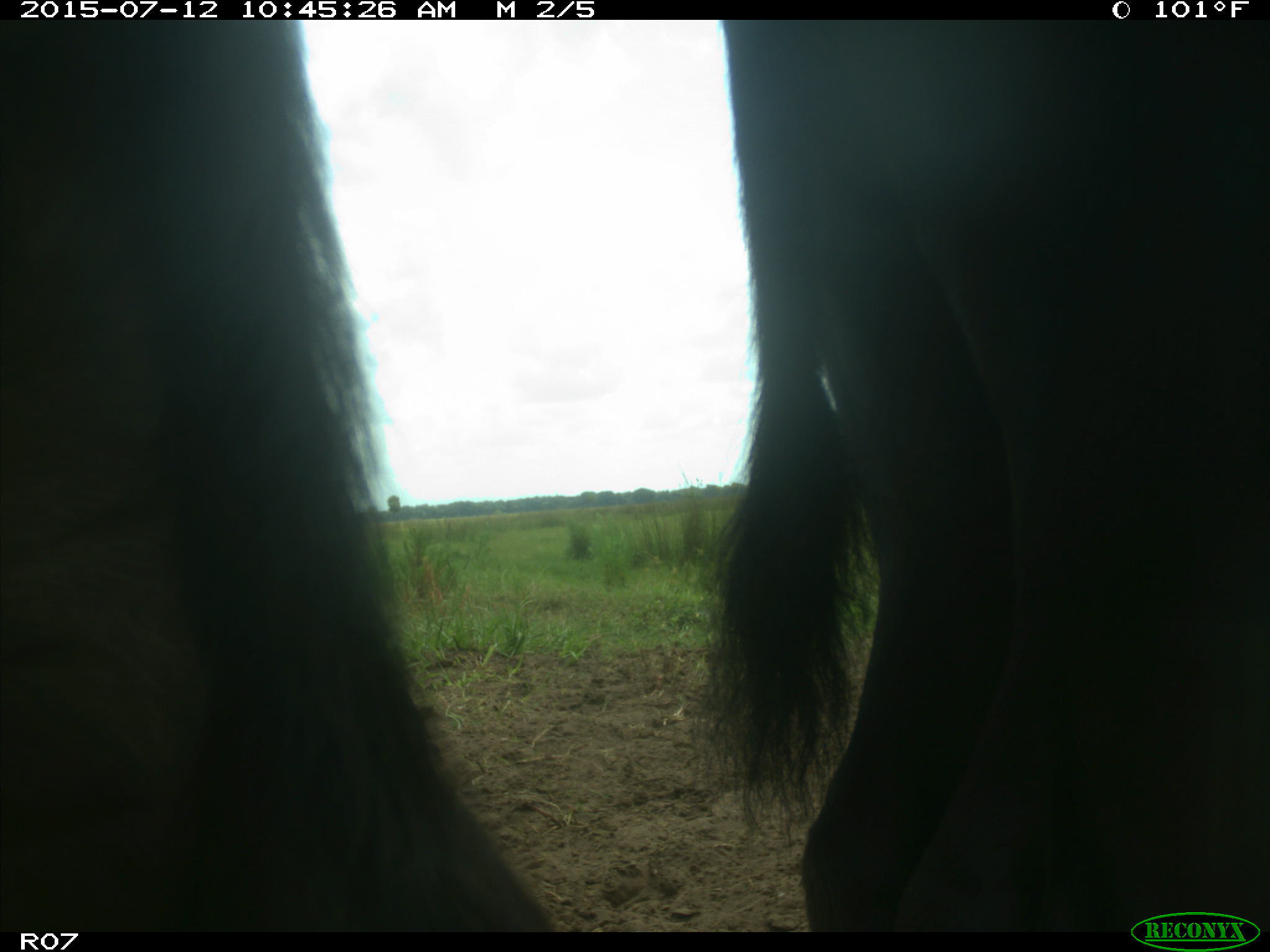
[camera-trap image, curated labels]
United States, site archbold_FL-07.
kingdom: Animalia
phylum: Chordata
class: Mammalia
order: Artiodactyla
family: Bovidae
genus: Bos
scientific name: Bos taurus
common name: domestic cow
Bos taurus (domestic cow).